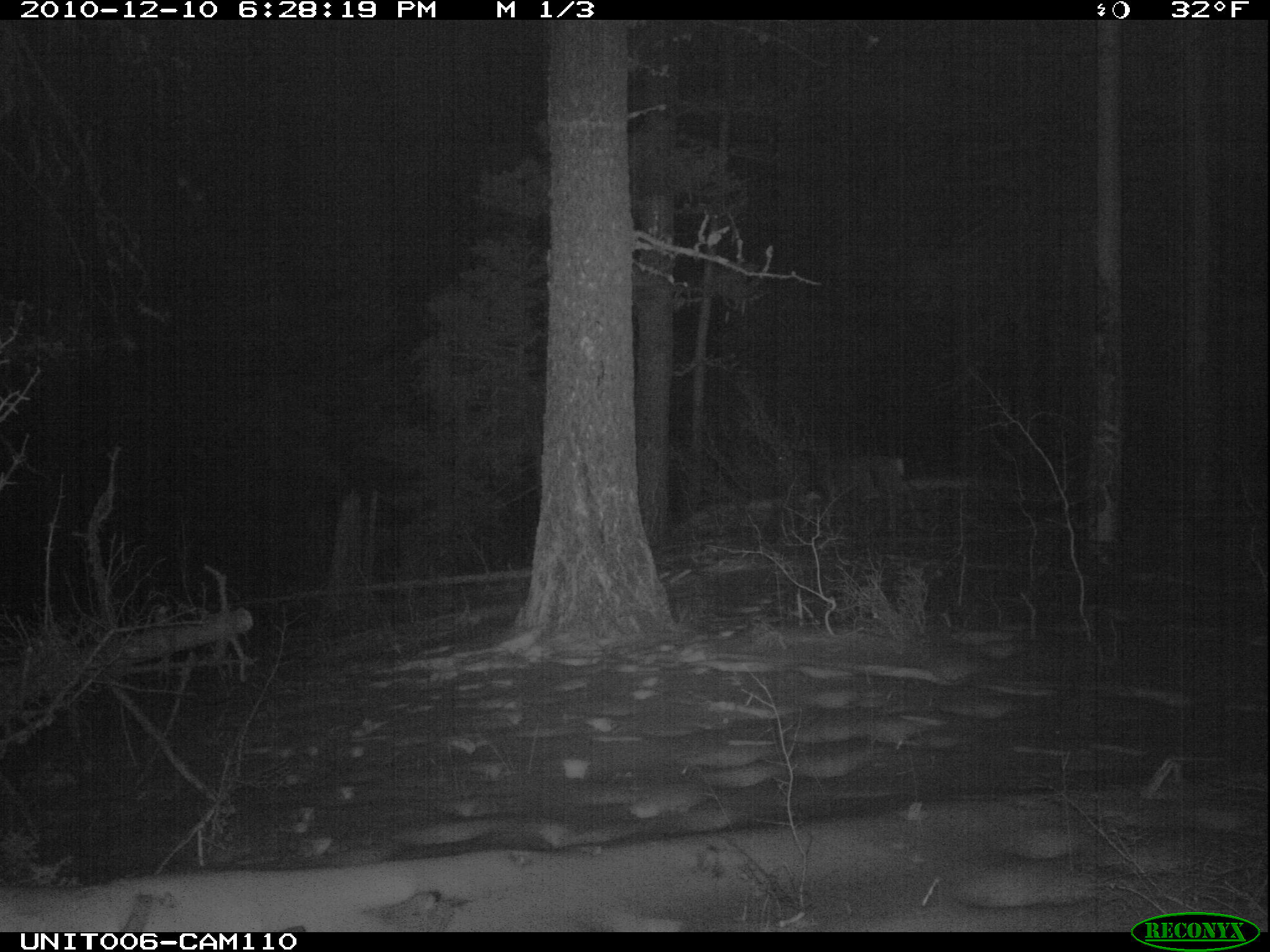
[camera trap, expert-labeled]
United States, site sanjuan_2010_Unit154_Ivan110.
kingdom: Animalia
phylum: Chordata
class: Mammalia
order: Artiodactyla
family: Cervidae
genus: Odocoileus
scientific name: Odocoileus hemionus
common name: mule deer